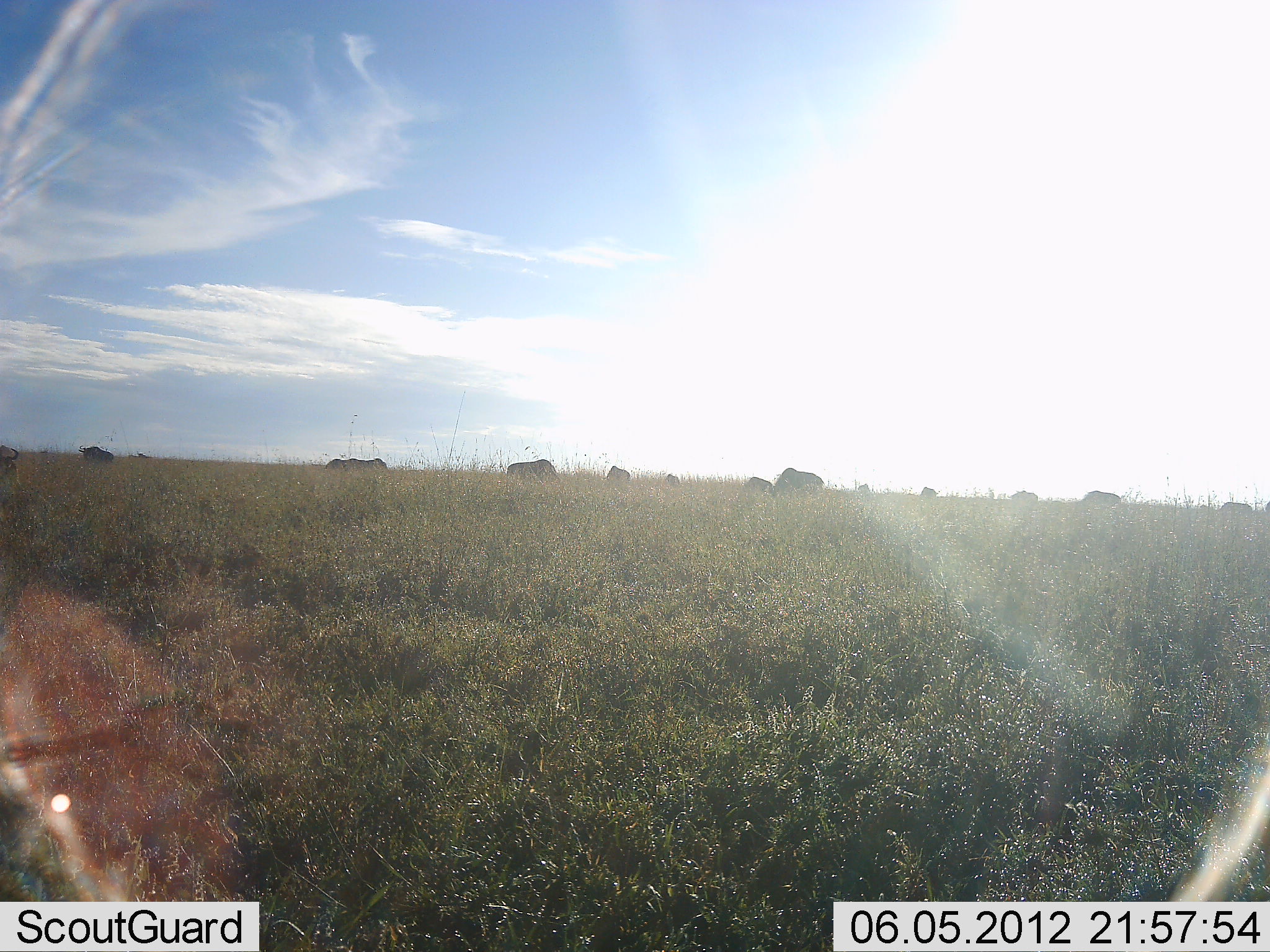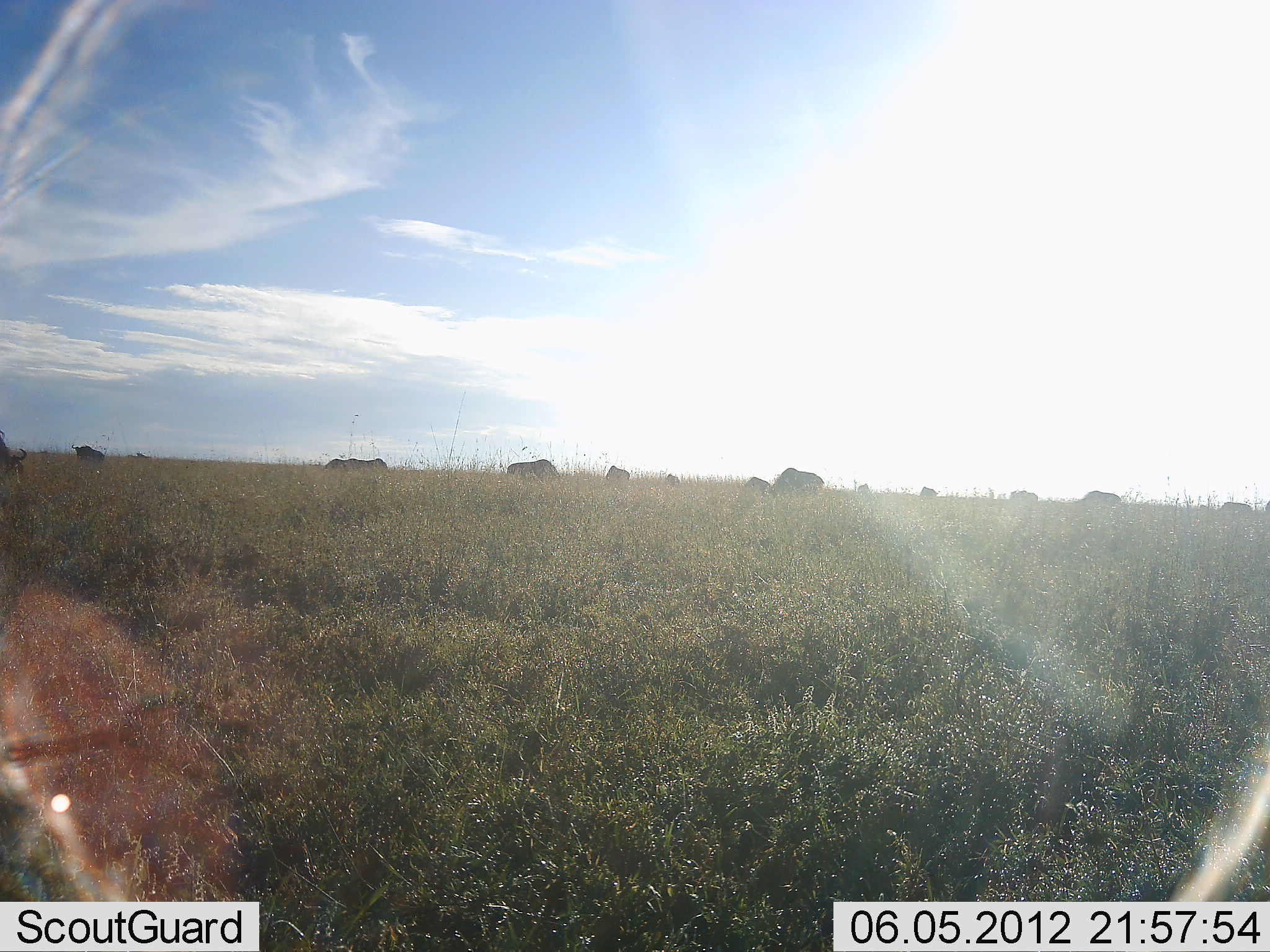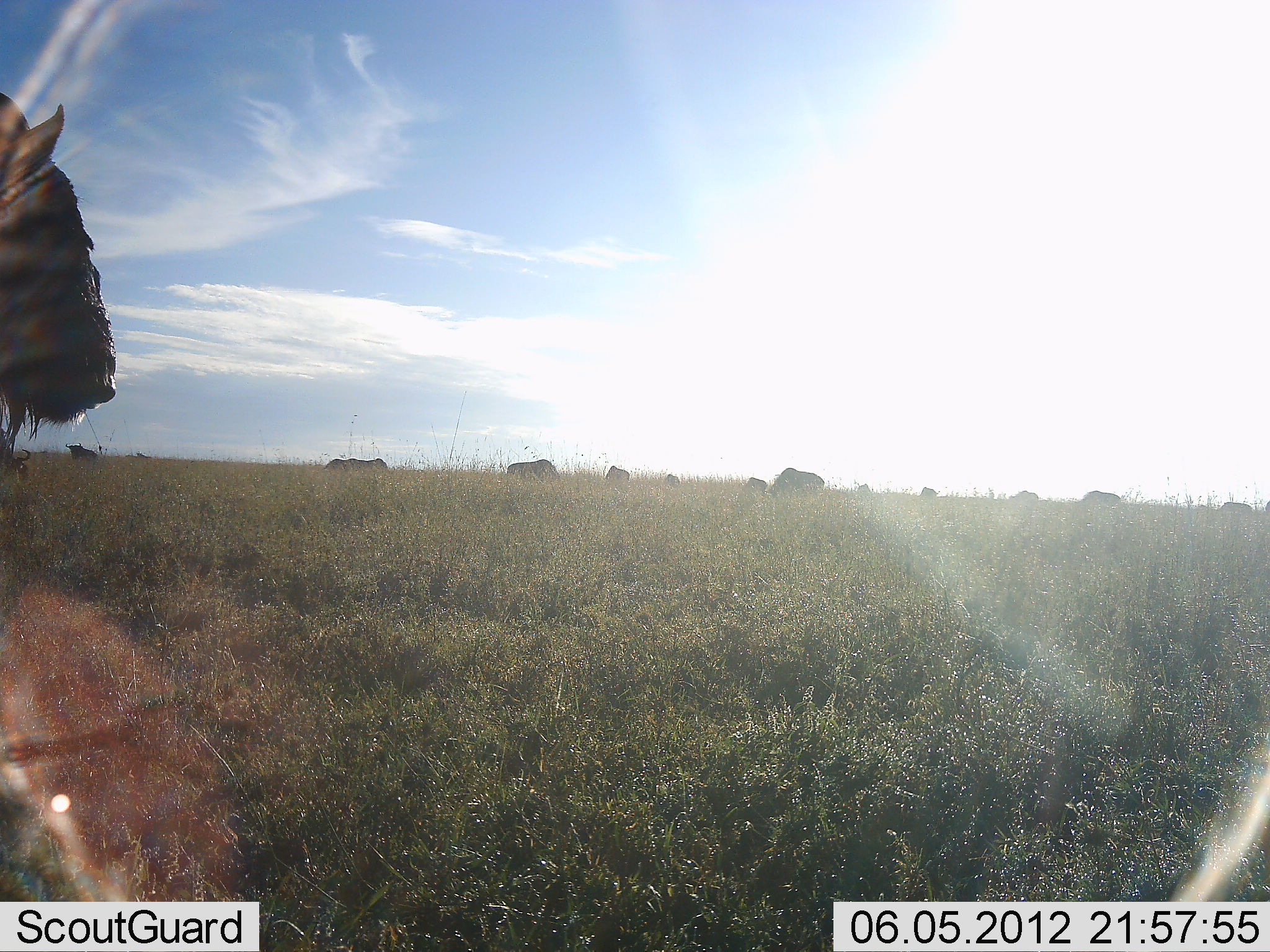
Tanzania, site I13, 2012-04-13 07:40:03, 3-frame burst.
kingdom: Animalia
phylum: Chordata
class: Mammalia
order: Artiodactyla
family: Bovidae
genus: Connochaetes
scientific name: Connochaetes taurinus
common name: blue wildebeest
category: wildebeest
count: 11-50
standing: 58%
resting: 8%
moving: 75%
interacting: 0%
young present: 0%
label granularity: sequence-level